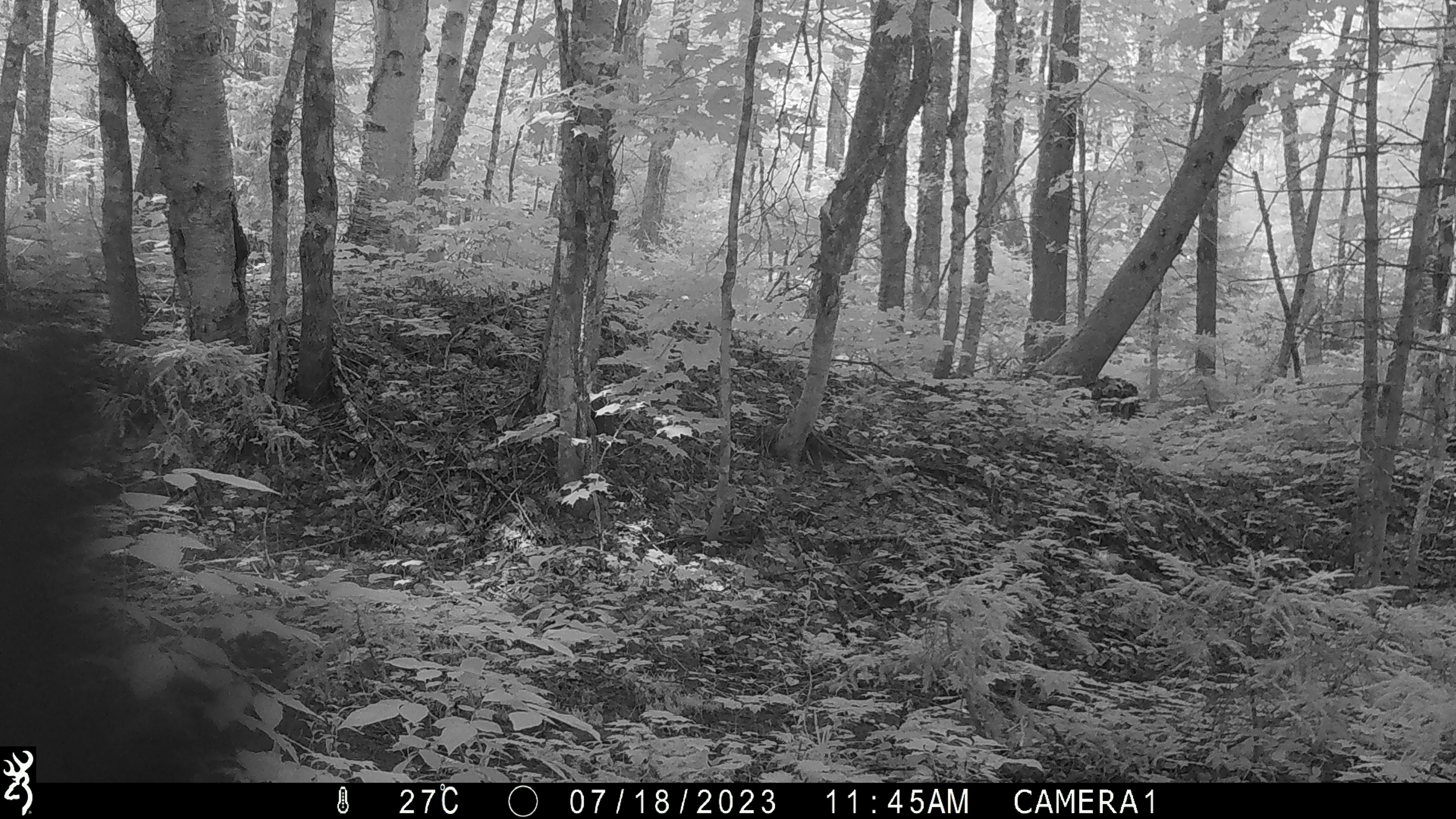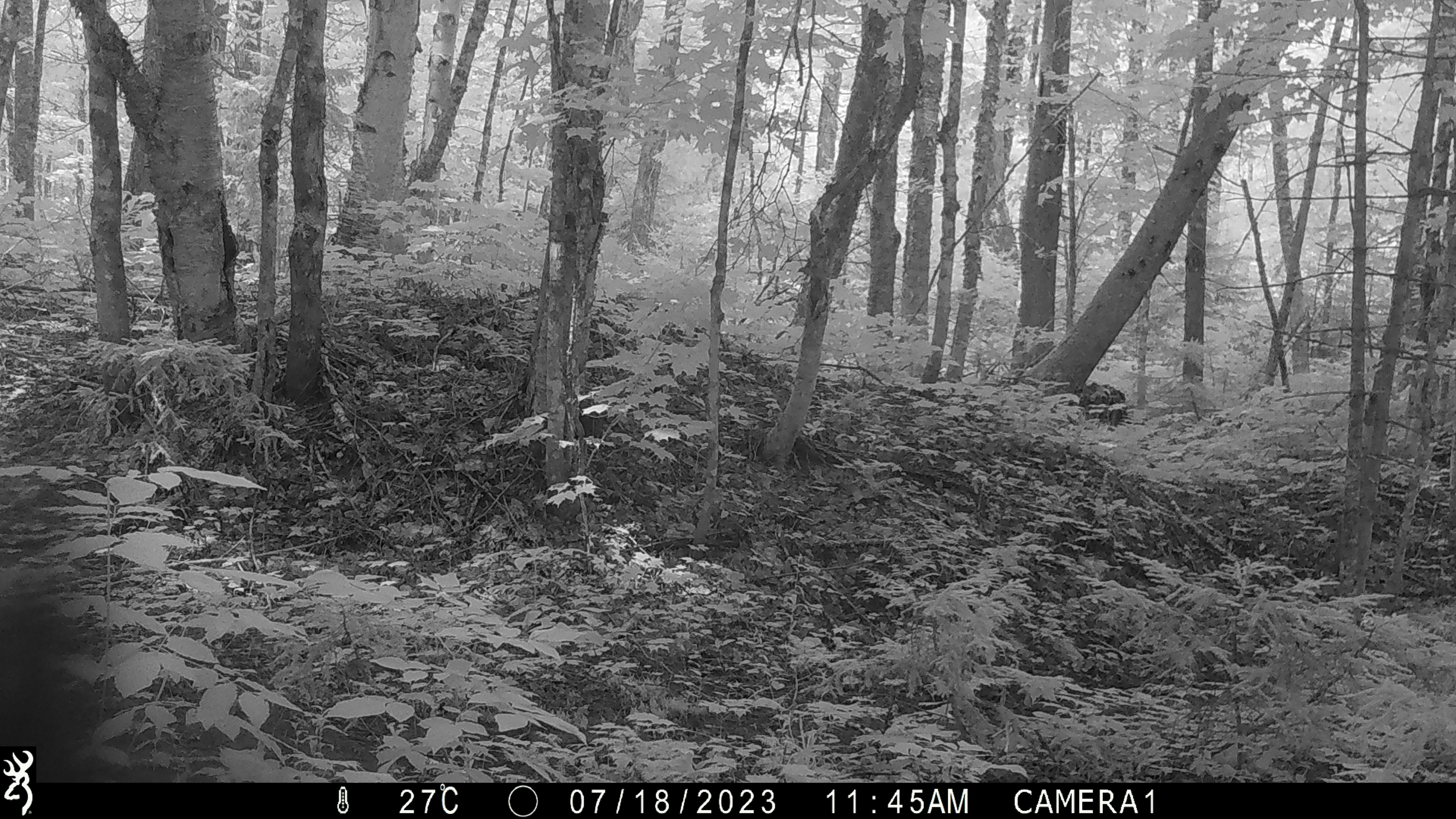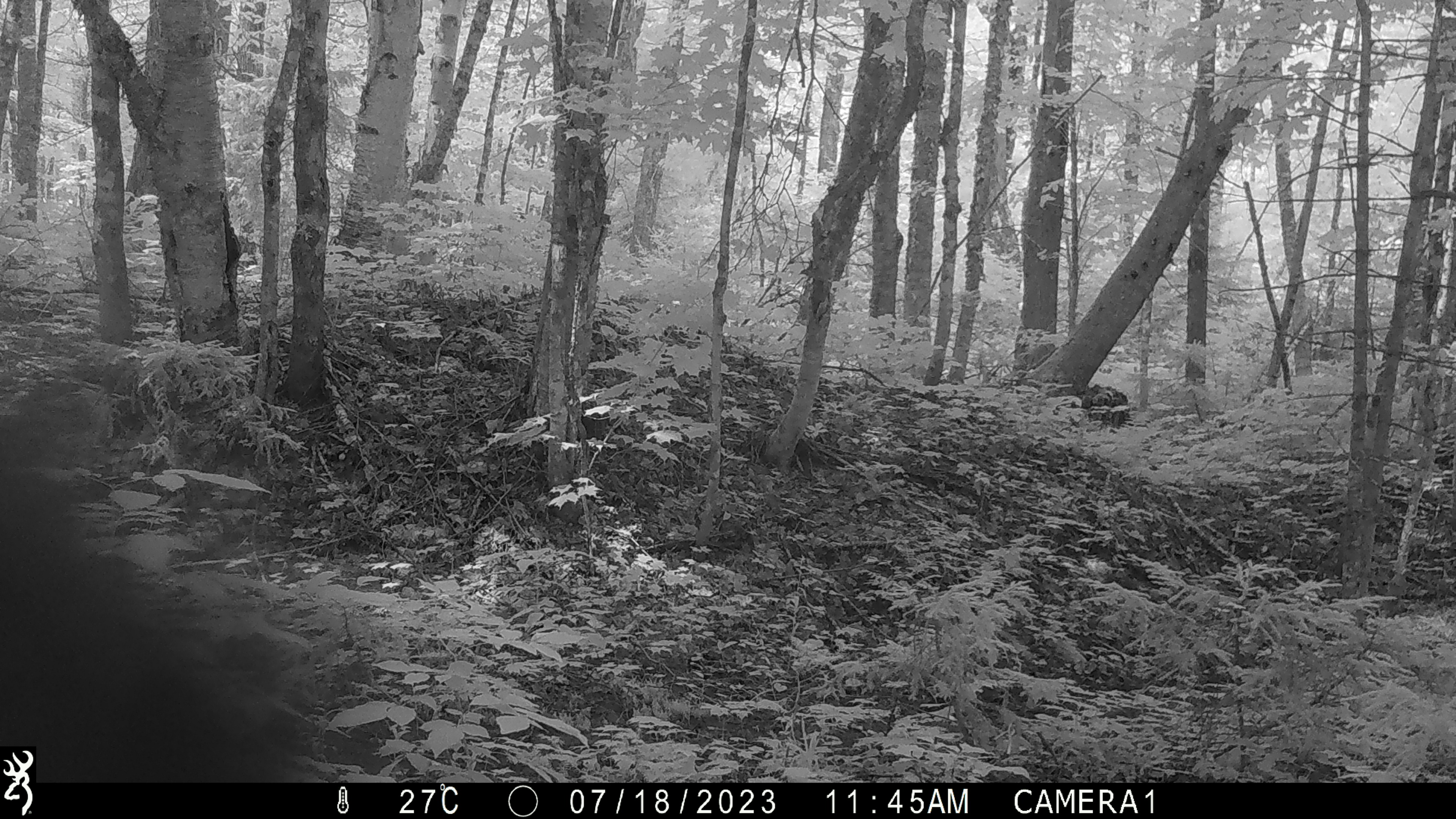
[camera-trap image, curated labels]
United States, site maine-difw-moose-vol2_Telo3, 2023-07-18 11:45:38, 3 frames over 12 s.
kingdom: Animalia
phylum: Chordata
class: Mammalia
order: Carnivora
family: Ursidae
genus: Ursus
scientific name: Ursus americanus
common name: black bear